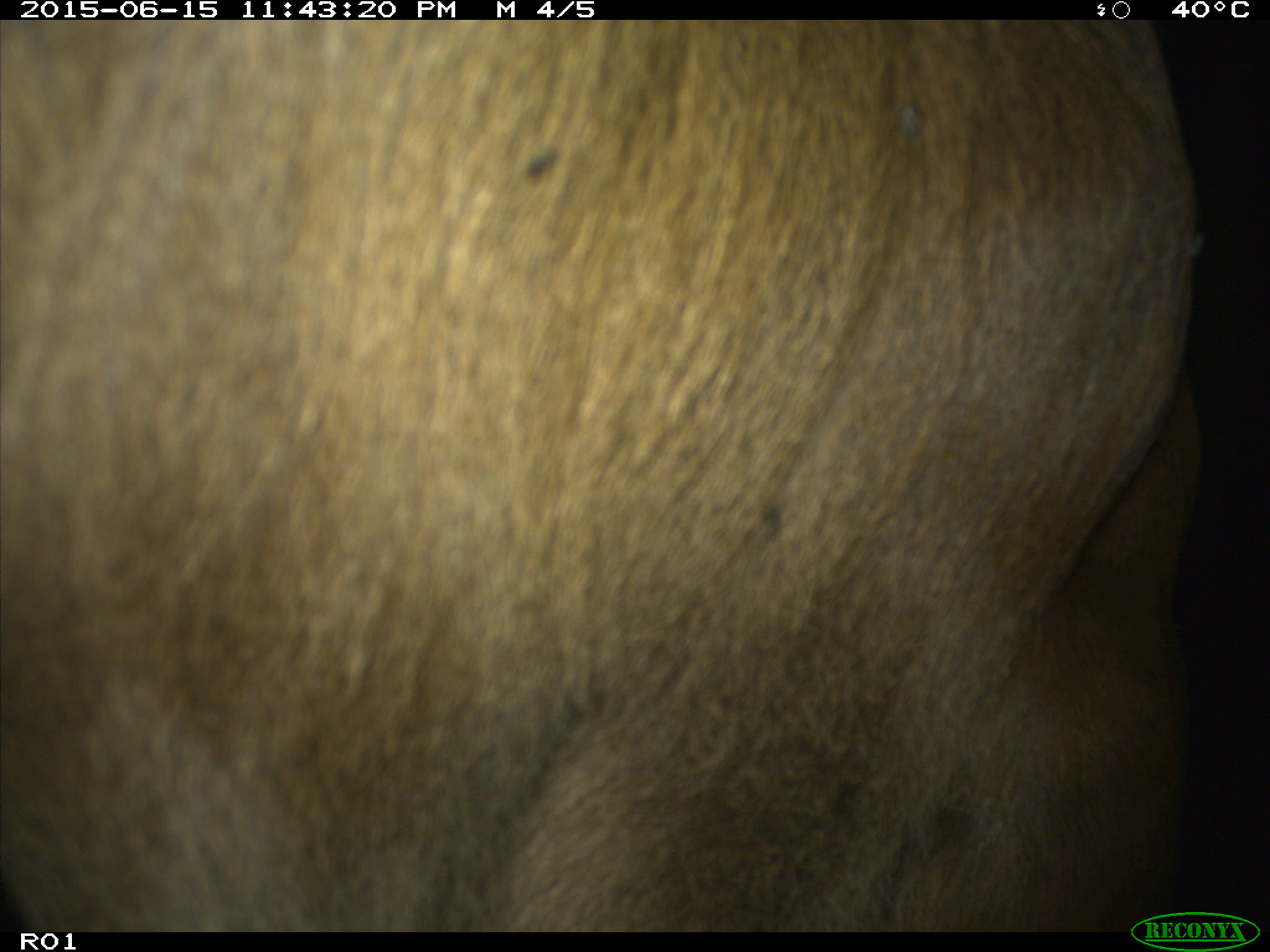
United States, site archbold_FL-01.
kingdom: Animalia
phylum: Chordata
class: Mammalia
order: Artiodactyla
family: Bovidae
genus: Bos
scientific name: Bos taurus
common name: domestic cow